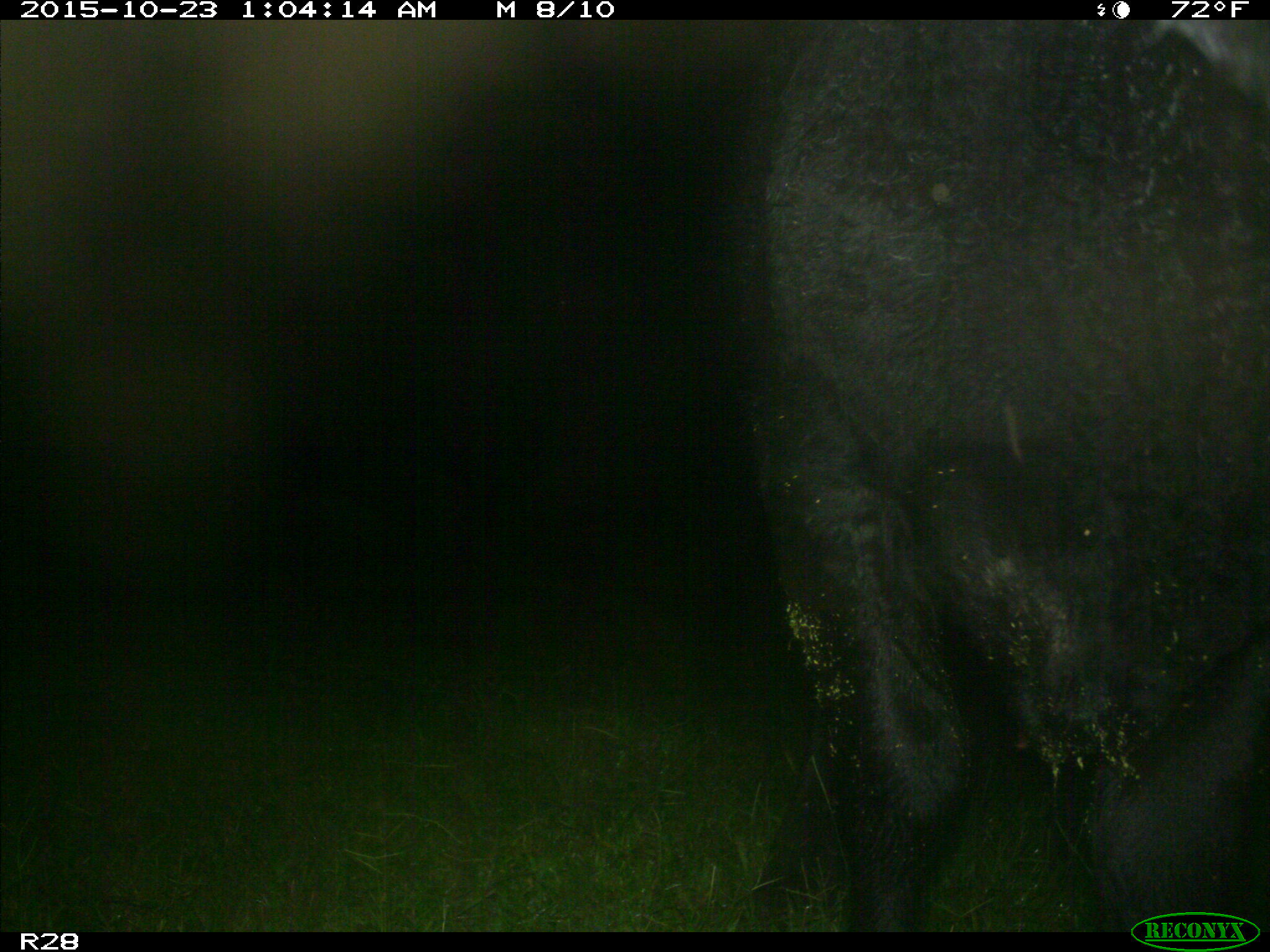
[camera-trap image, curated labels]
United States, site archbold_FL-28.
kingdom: Animalia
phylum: Chordata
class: Mammalia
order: Artiodactyla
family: Bovidae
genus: Bos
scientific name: Bos taurus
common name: domestic cow